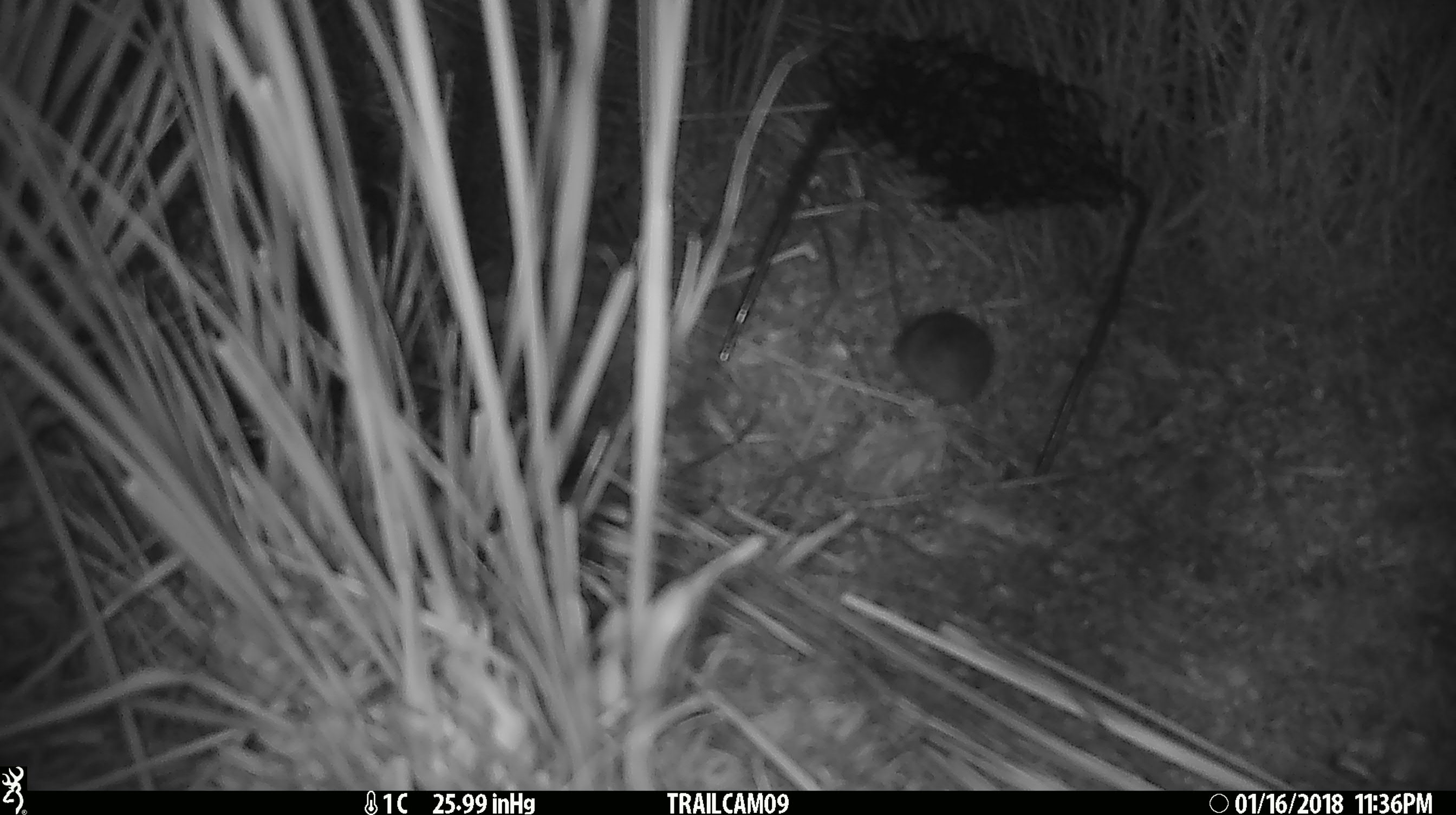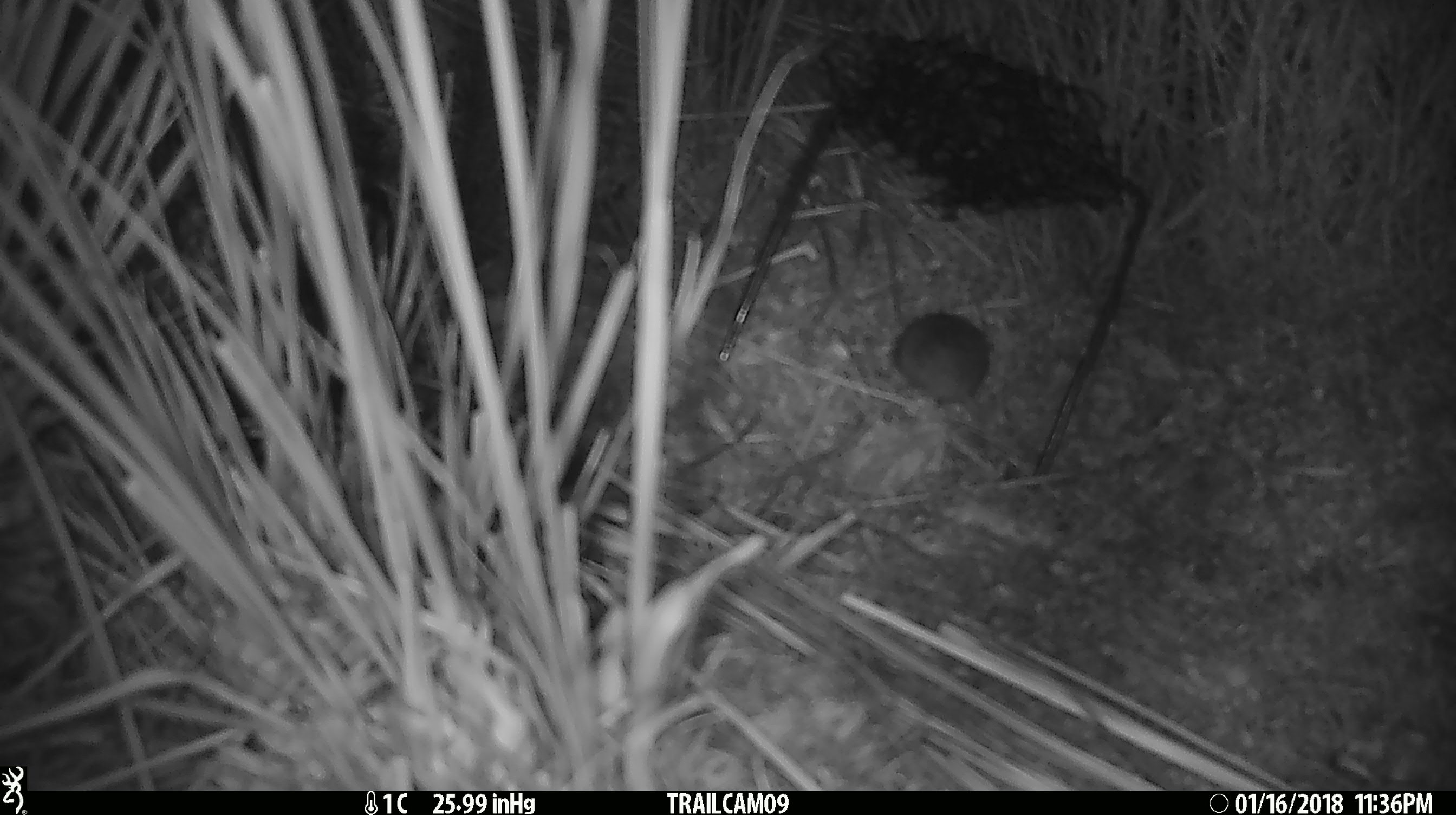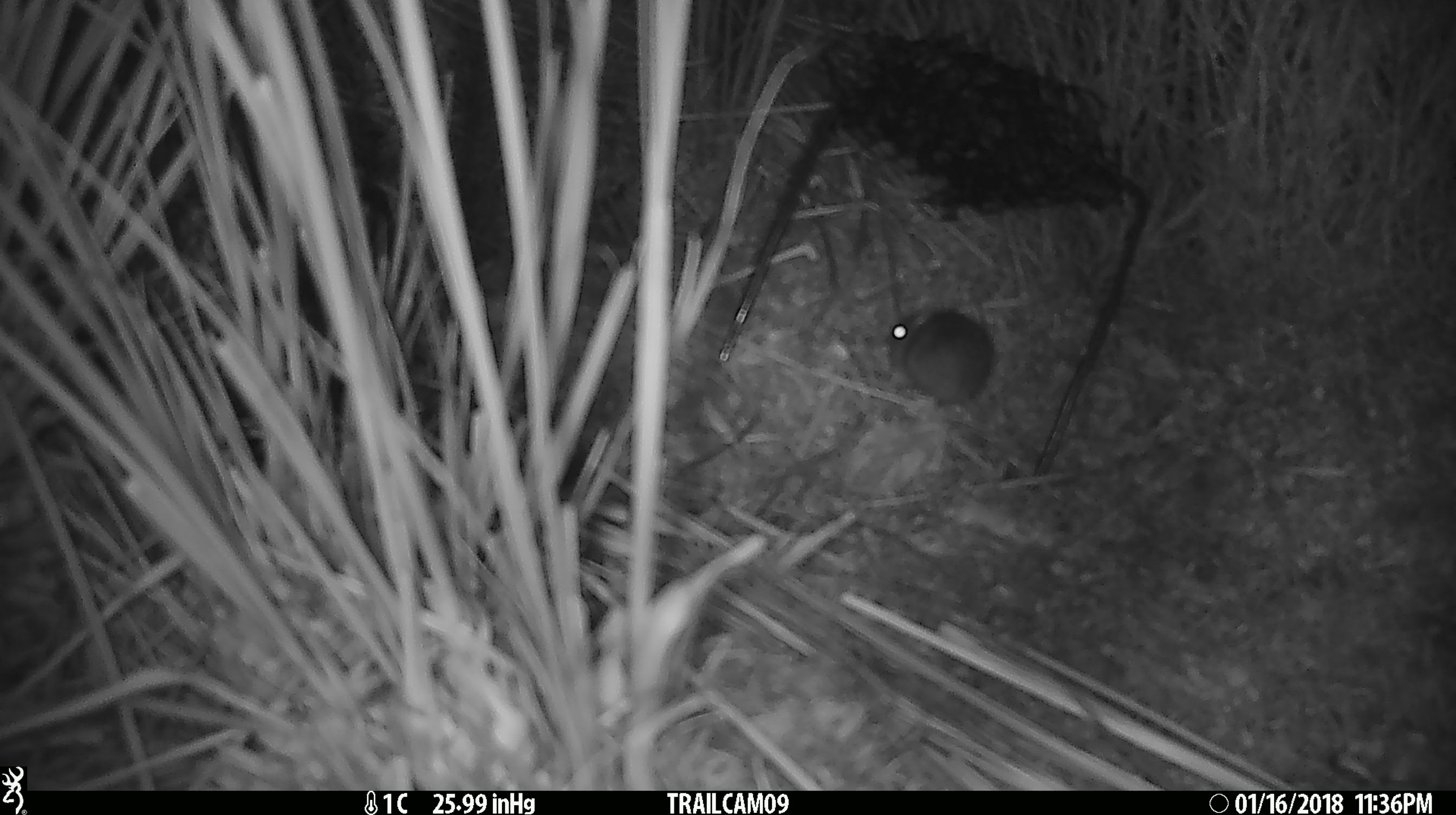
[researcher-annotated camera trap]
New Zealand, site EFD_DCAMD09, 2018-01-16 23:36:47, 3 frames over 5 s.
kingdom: Animalia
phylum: Chordata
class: Mammalia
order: Rodentia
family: Muridae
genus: Mus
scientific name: Mus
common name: mouse